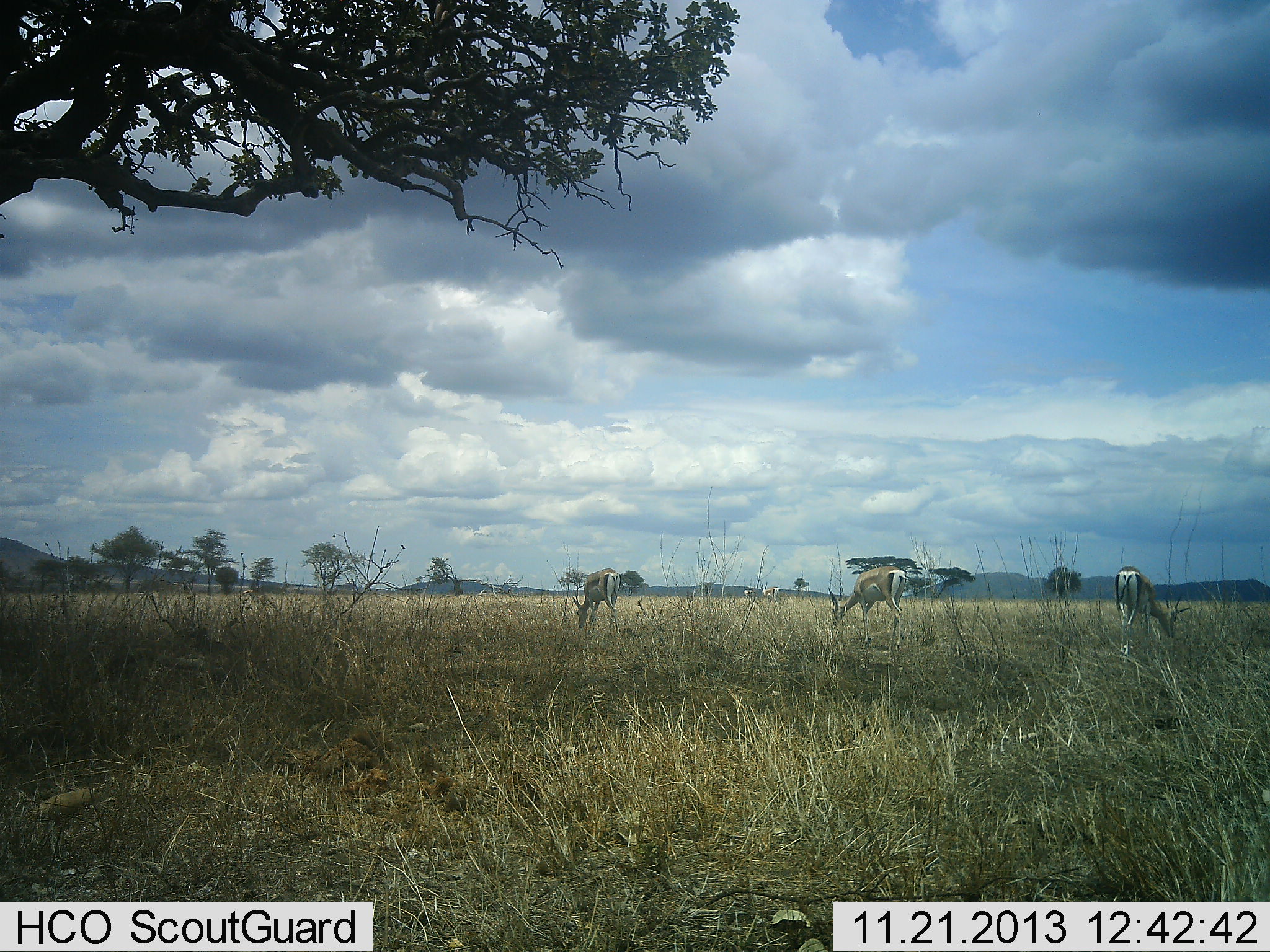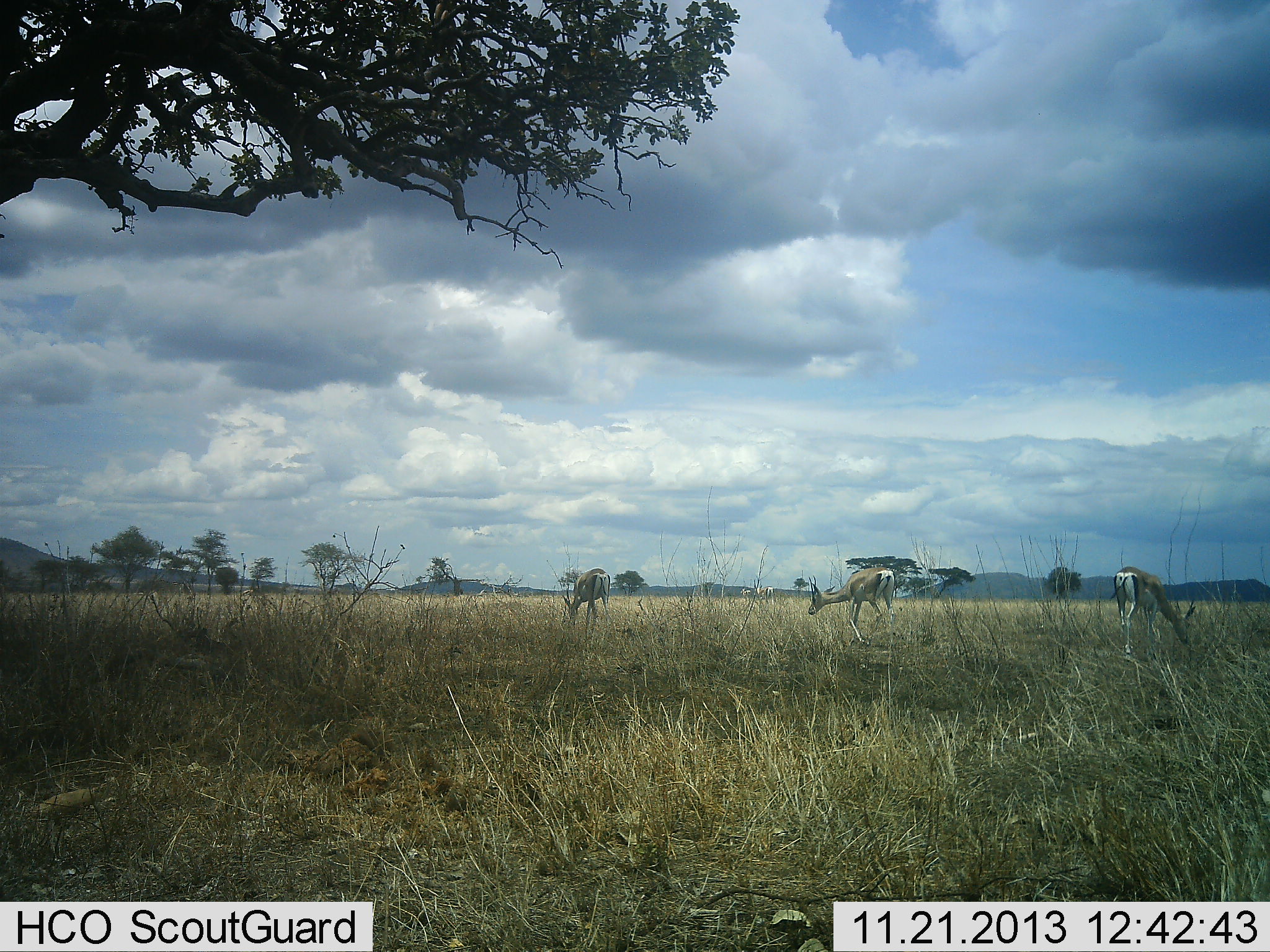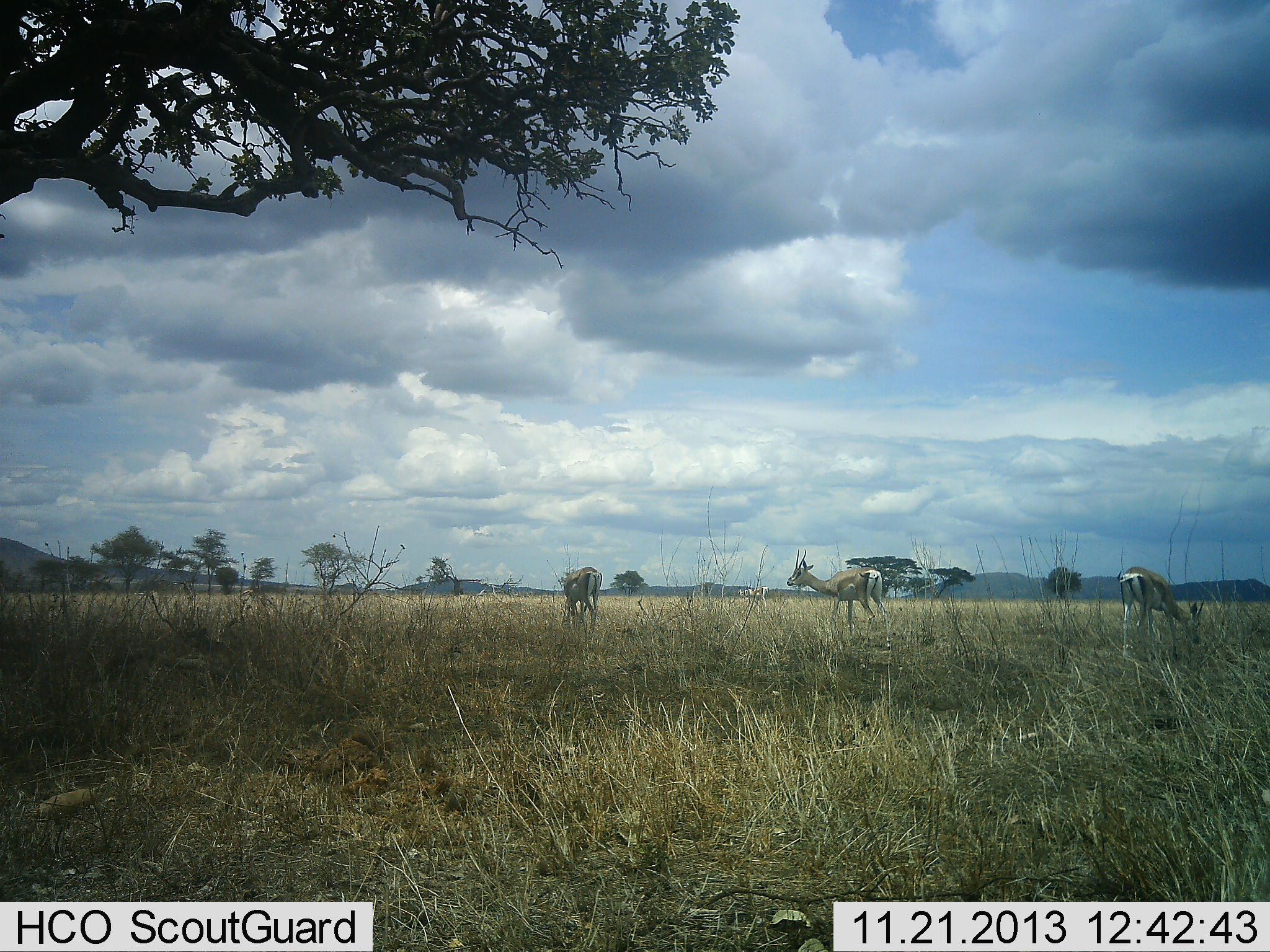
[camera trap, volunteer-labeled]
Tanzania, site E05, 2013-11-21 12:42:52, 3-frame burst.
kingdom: Animalia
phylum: Chordata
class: Mammalia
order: Artiodactyla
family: Bovidae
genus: Nanger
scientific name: Nanger granti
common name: grant's gazelle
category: gazellegrants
Gazellegrants (grant's gazelle) (Nanger granti), count 4. Behavior (volunteer vote fractions): standing 0%, resting 0%, moving 60%, interacting 0%. Young present (vote fraction): 0%. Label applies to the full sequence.